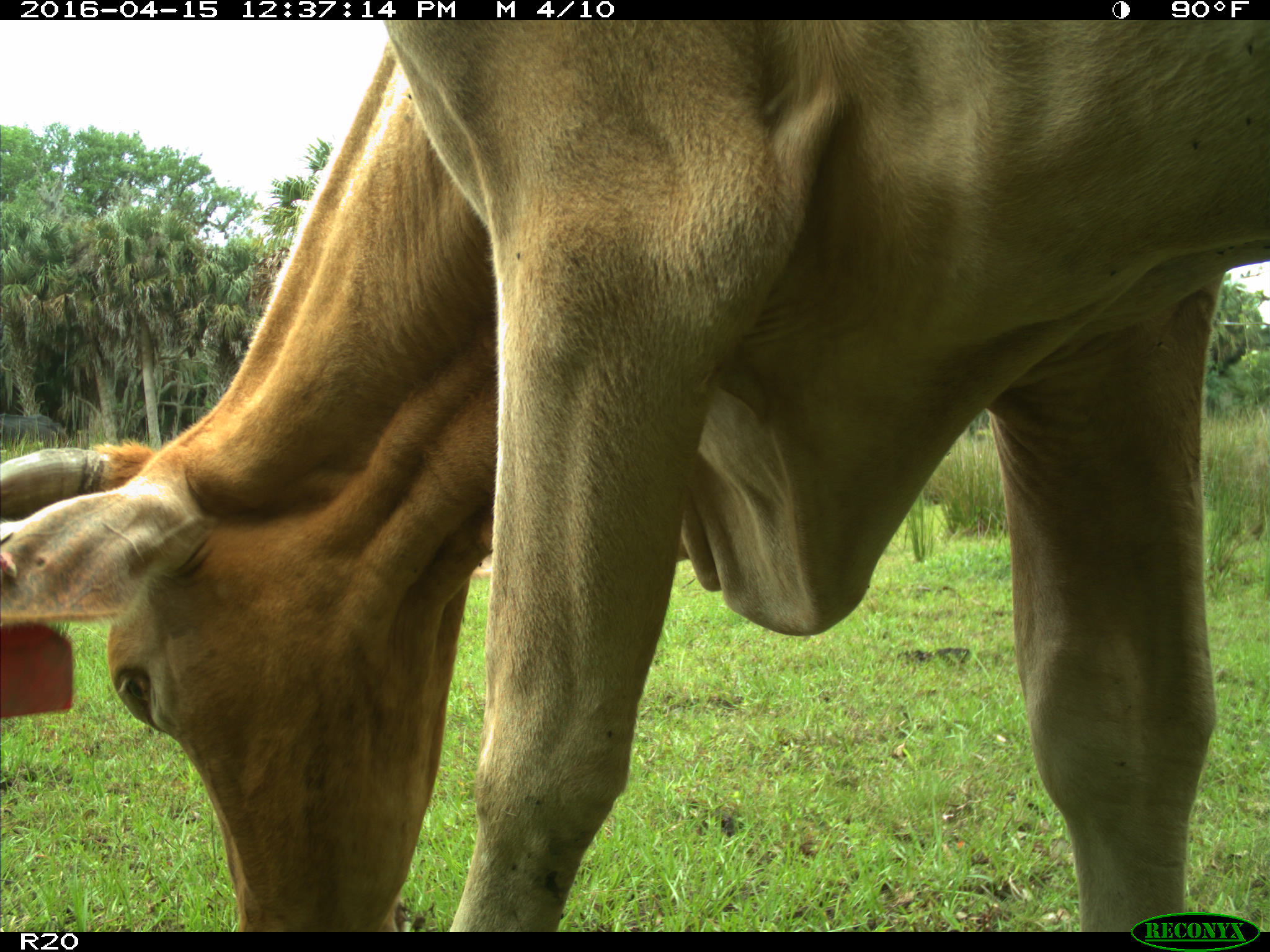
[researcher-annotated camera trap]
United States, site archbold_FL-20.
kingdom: Animalia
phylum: Chordata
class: Mammalia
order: Artiodactyla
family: Bovidae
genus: Bos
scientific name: Bos taurus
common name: domestic cow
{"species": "Bos taurus (domestic cow)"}